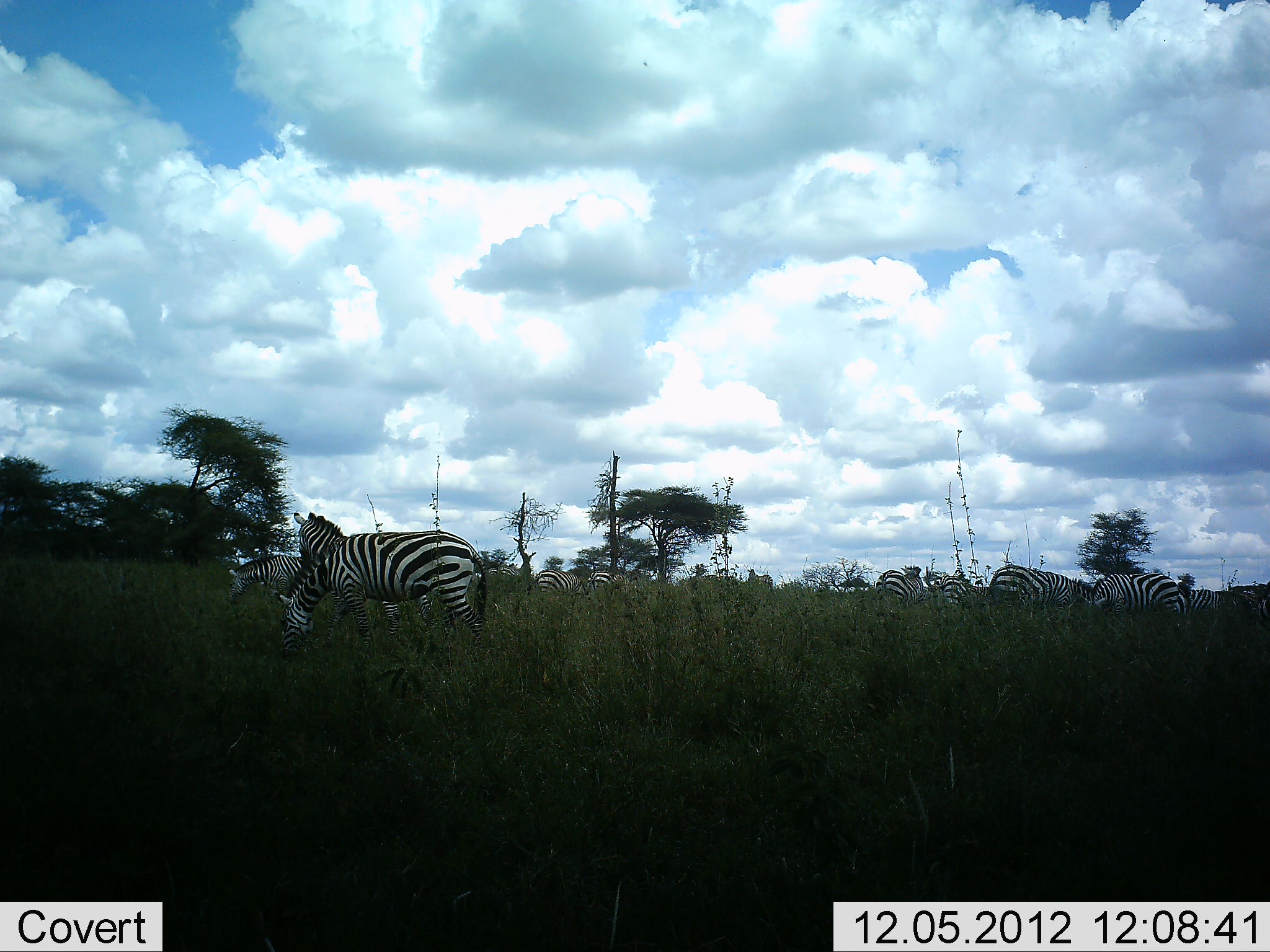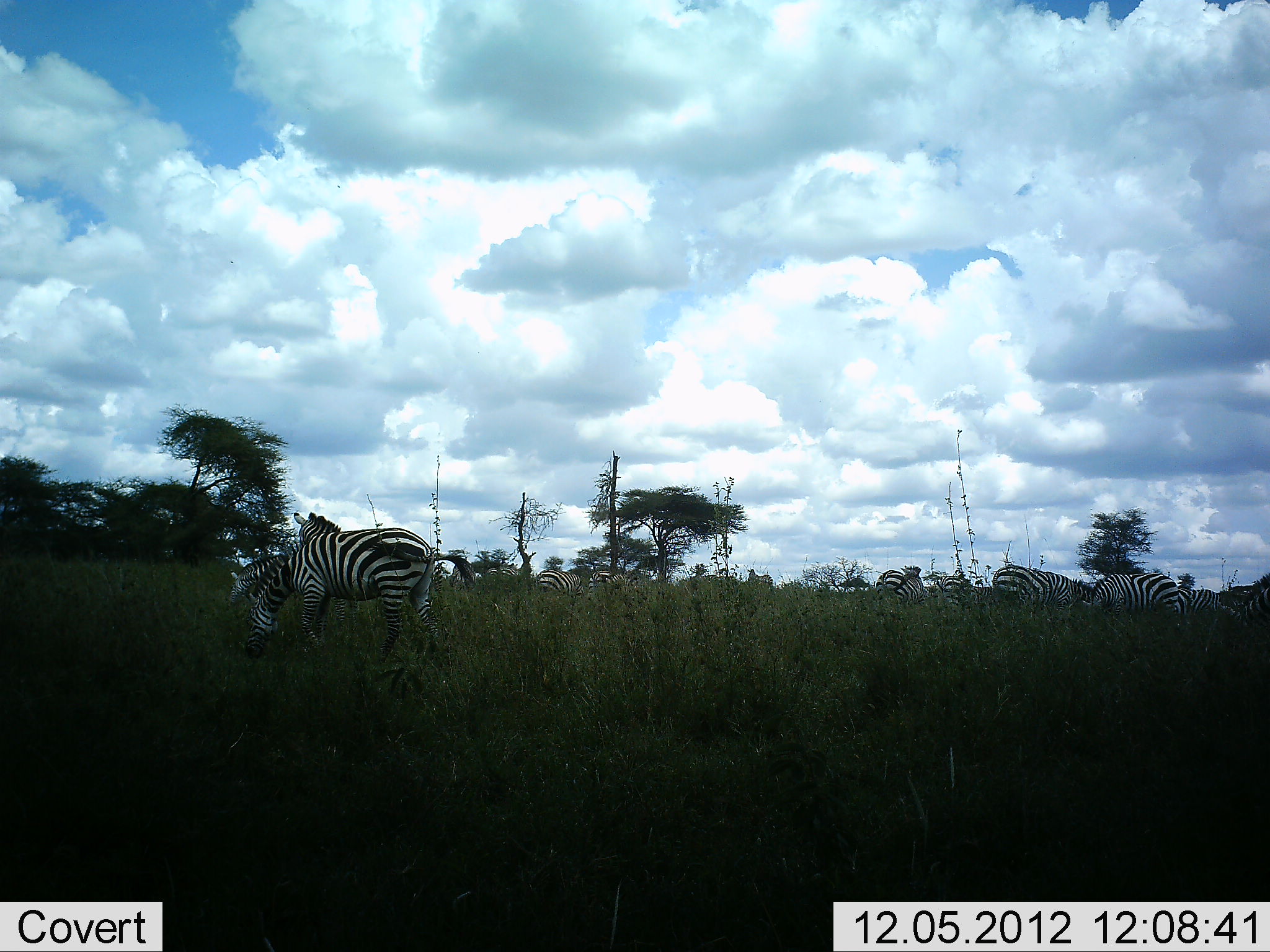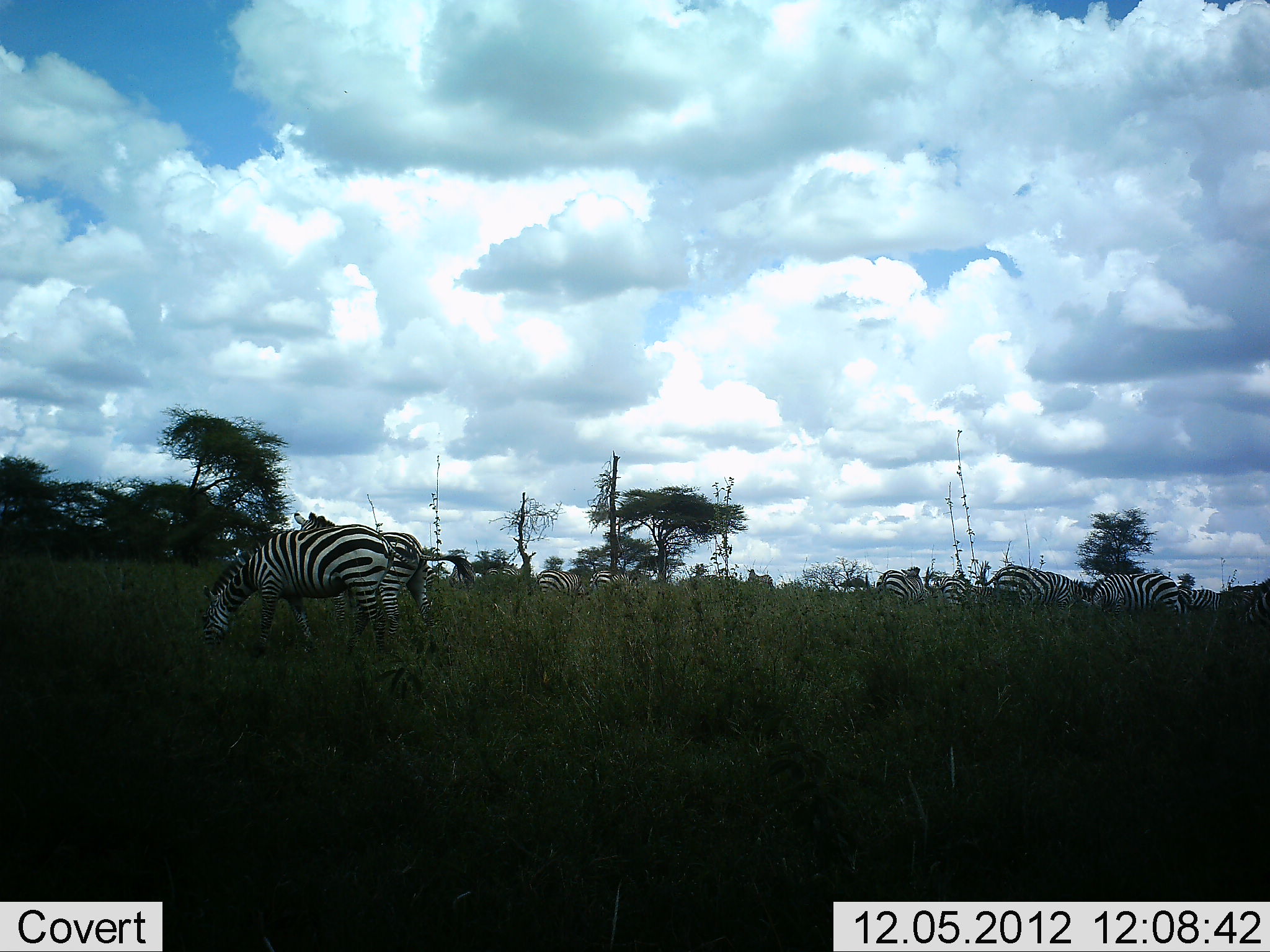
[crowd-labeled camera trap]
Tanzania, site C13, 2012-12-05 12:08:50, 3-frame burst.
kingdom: Animalia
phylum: Chordata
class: Mammalia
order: Perissodactyla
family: Equidae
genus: Equus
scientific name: Equus quagga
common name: plains zebra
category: zebra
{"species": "zebra (plains zebra) (Equus quagga)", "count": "11-50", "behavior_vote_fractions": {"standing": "40%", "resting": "0%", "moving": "30%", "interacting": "0%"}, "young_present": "0%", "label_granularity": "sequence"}